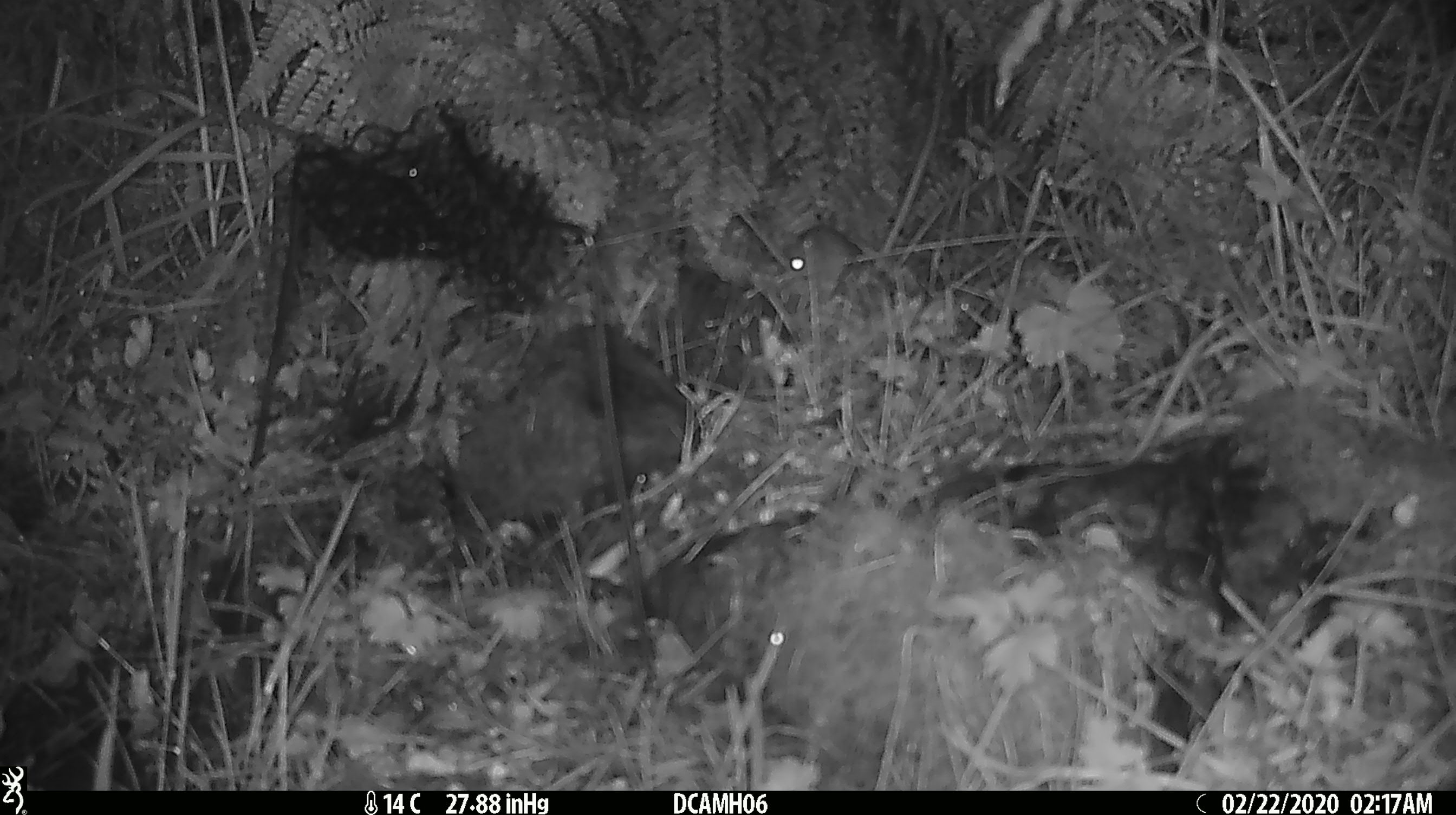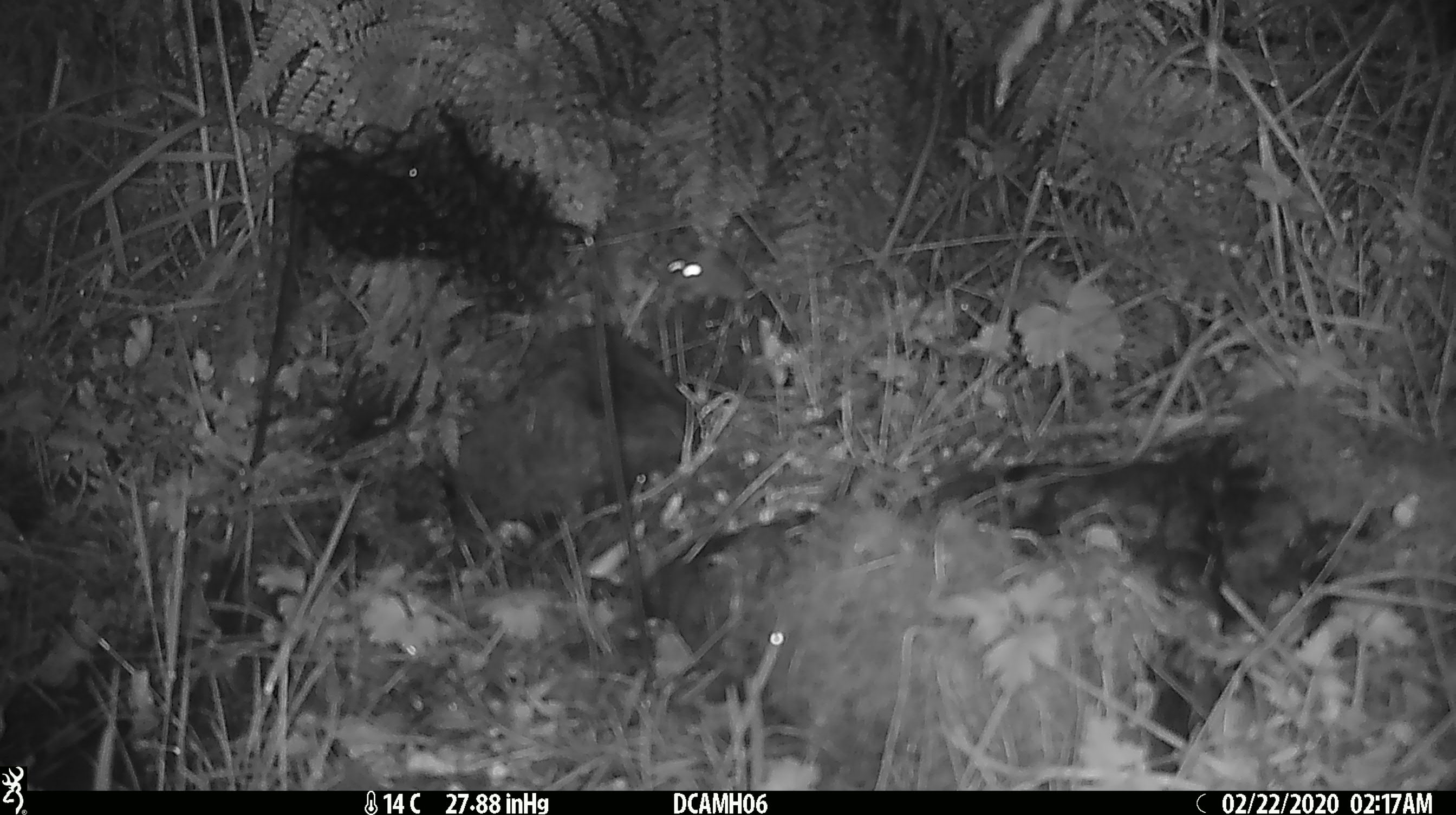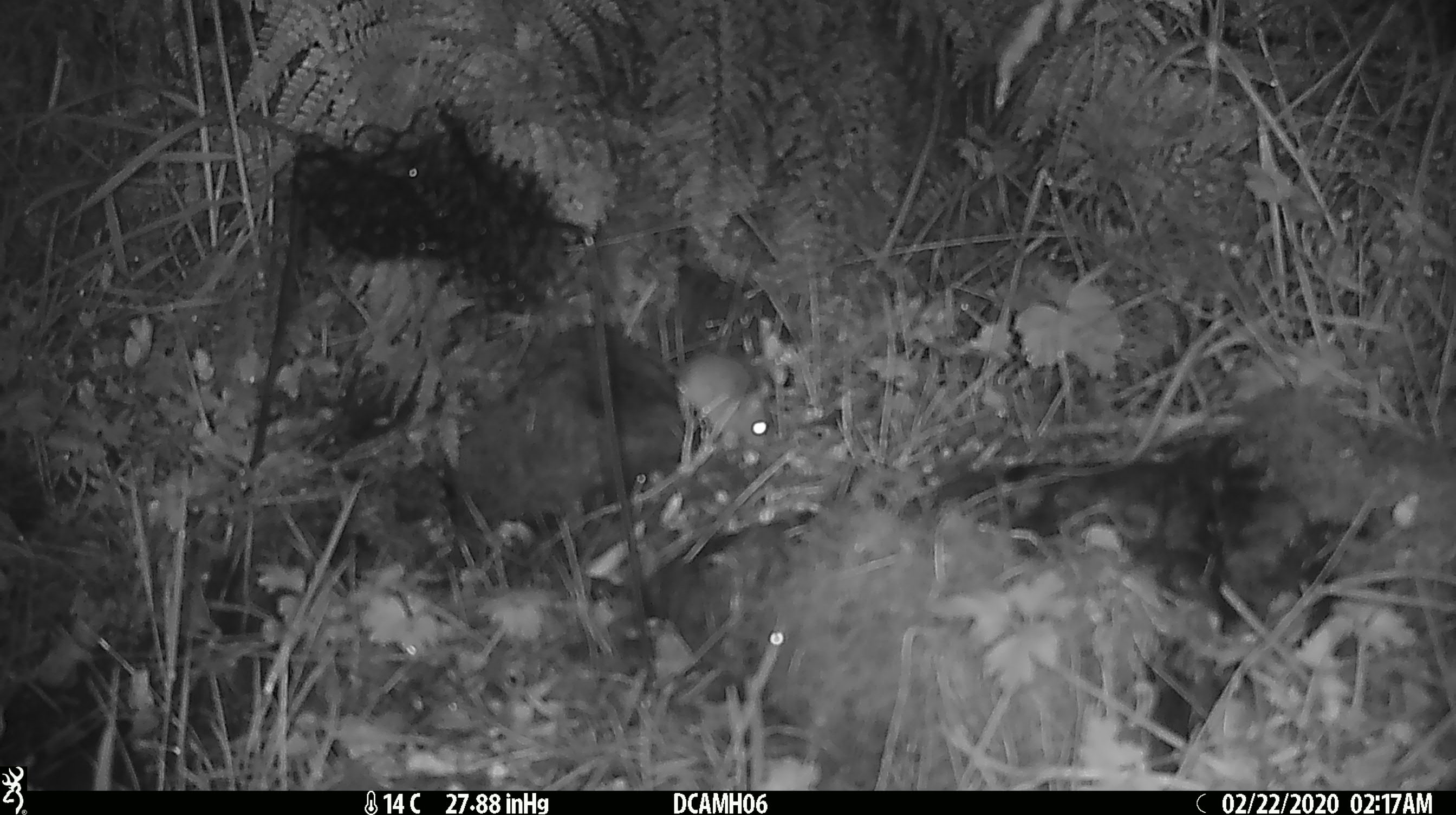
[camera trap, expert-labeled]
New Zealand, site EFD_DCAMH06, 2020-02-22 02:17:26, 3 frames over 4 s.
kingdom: Animalia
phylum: Chordata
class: Mammalia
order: Rodentia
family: Muridae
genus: Mus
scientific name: Mus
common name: mouse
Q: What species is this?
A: Mouse (Mus).